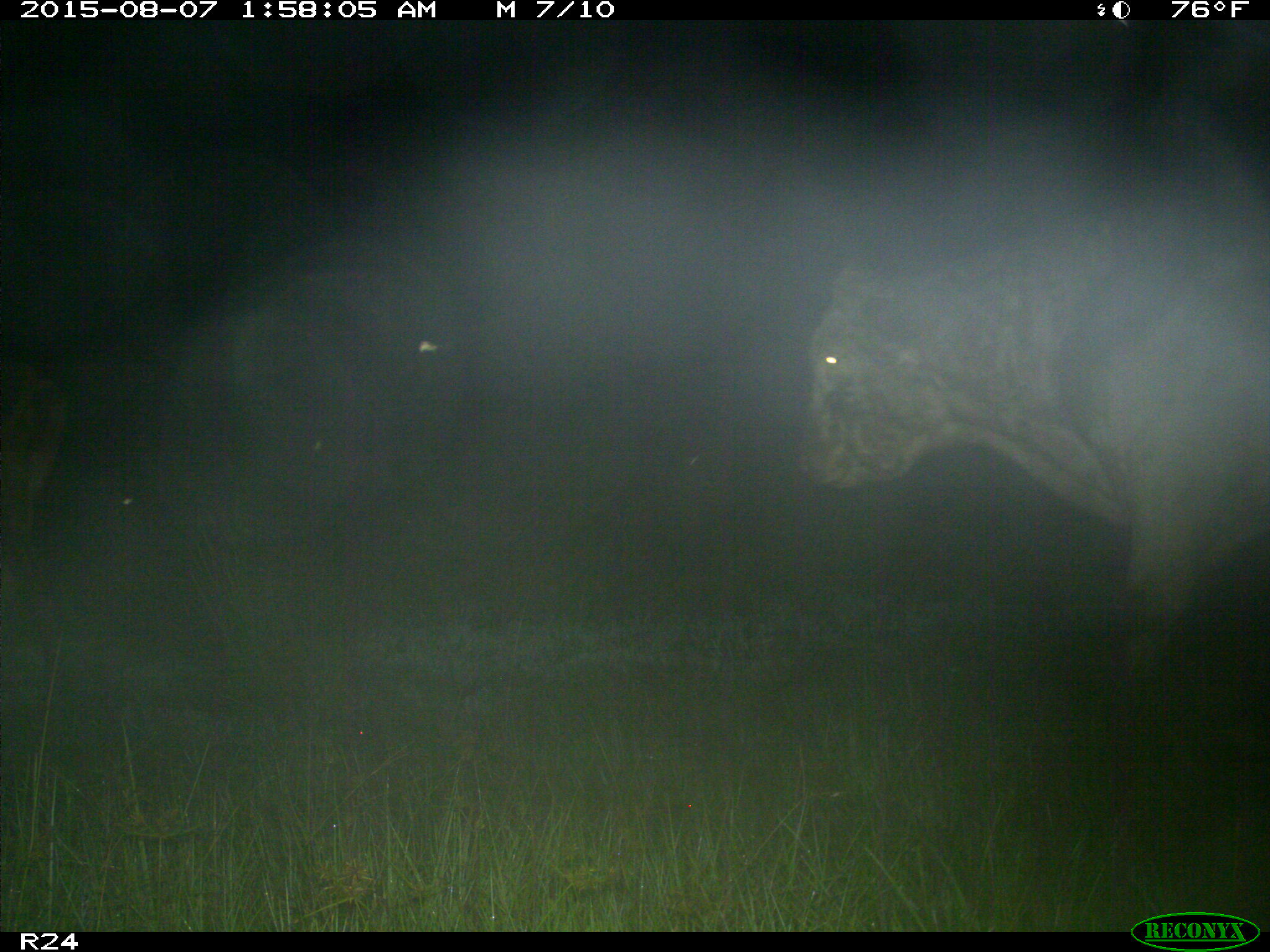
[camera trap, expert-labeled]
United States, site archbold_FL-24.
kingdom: Animalia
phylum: Chordata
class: Mammalia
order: Artiodactyla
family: Bovidae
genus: Bos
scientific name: Bos taurus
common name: domestic cow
Bos taurus (domestic cow).